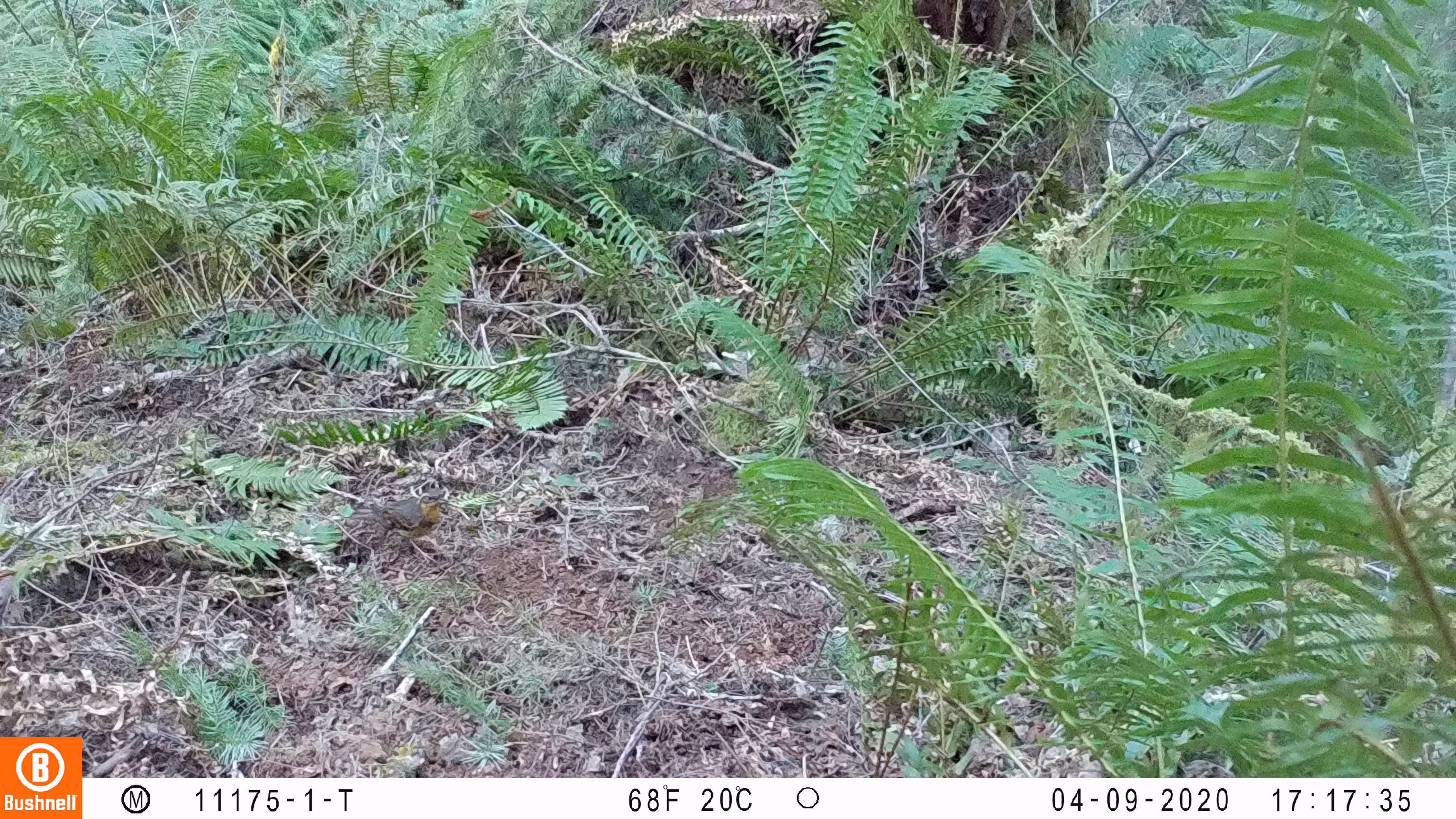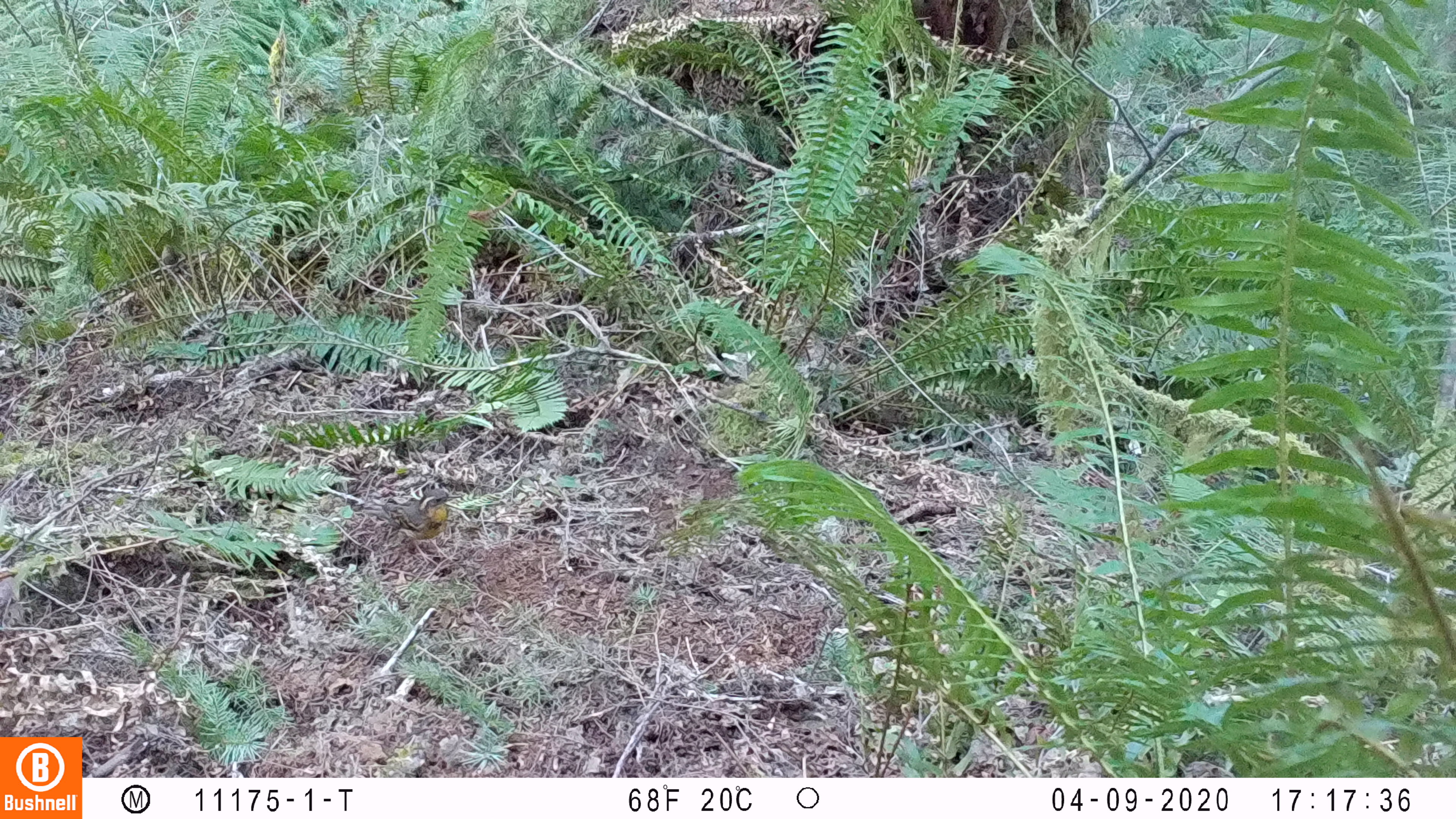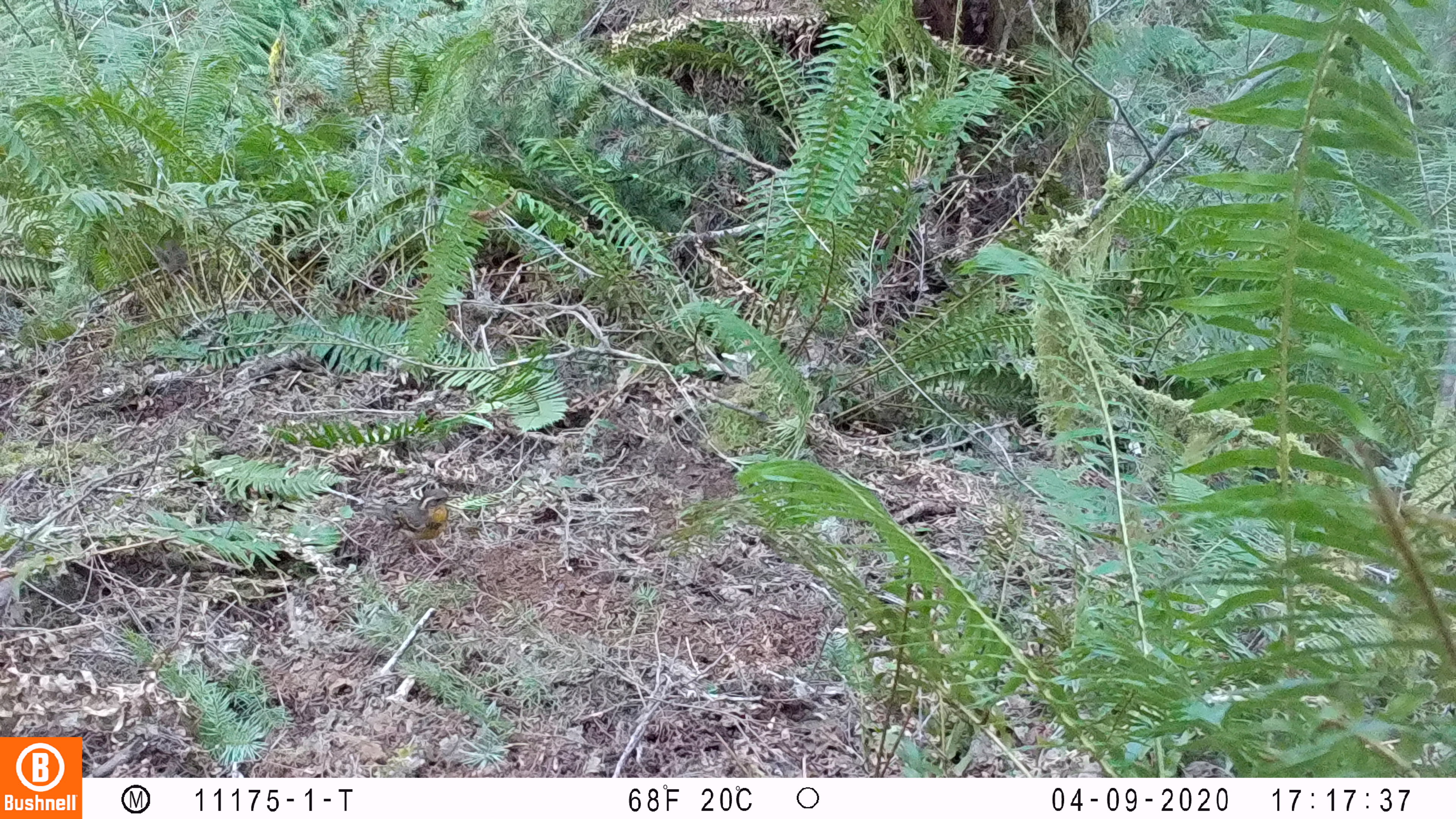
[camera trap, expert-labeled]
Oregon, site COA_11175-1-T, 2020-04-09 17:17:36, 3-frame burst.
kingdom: Animalia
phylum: Chordata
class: Aves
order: Passeriformes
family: Turdidae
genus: Ixoreus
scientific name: Ixoreus naevius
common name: varied thrush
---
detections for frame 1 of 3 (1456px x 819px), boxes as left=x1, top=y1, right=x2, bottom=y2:
varied thrush: left=375, top=485, right=448, bottom=560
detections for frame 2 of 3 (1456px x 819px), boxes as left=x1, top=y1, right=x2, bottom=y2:
varied thrush: left=379, top=486, right=448, bottom=560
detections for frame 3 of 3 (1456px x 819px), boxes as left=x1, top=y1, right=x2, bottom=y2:
varied thrush: left=379, top=486, right=462, bottom=547